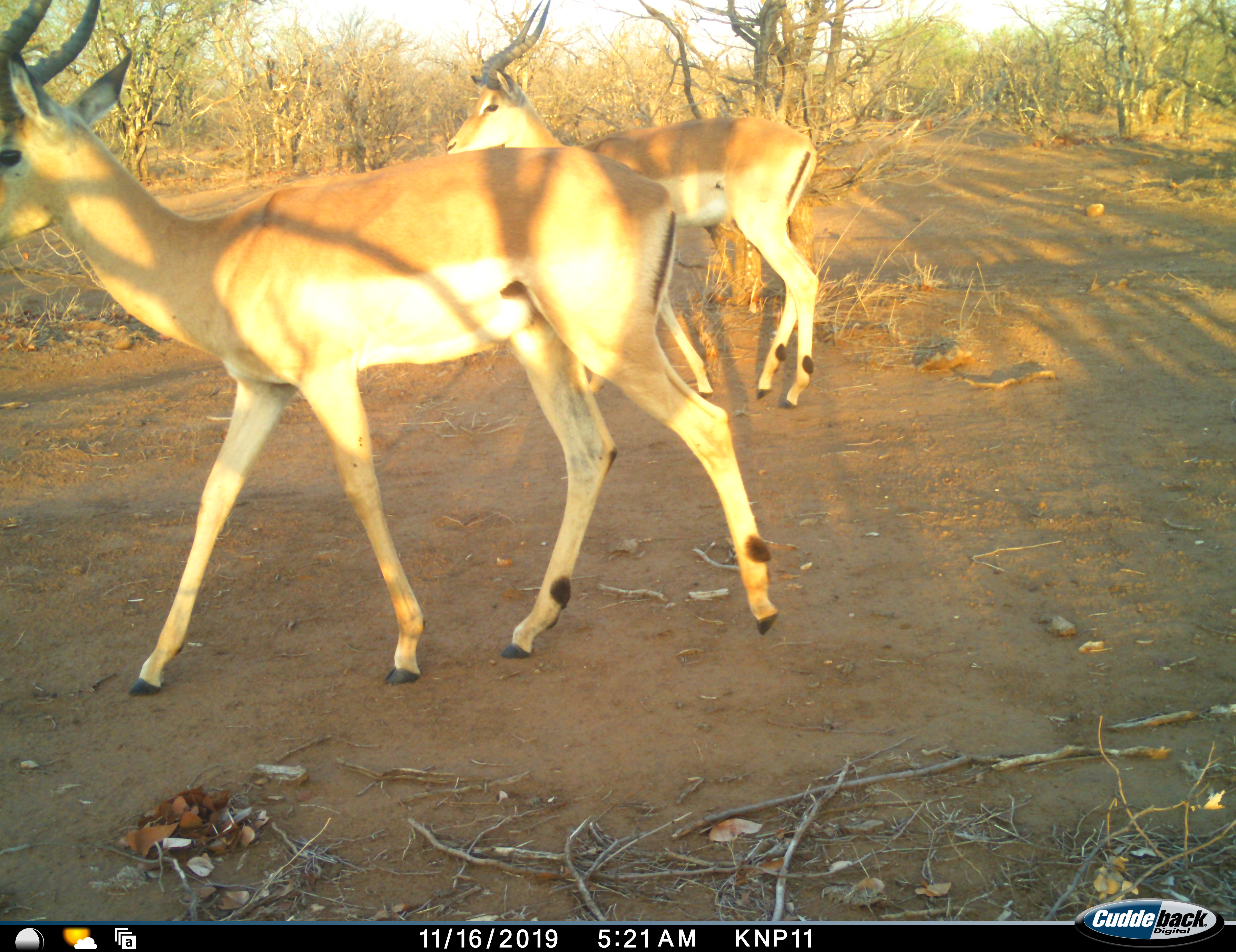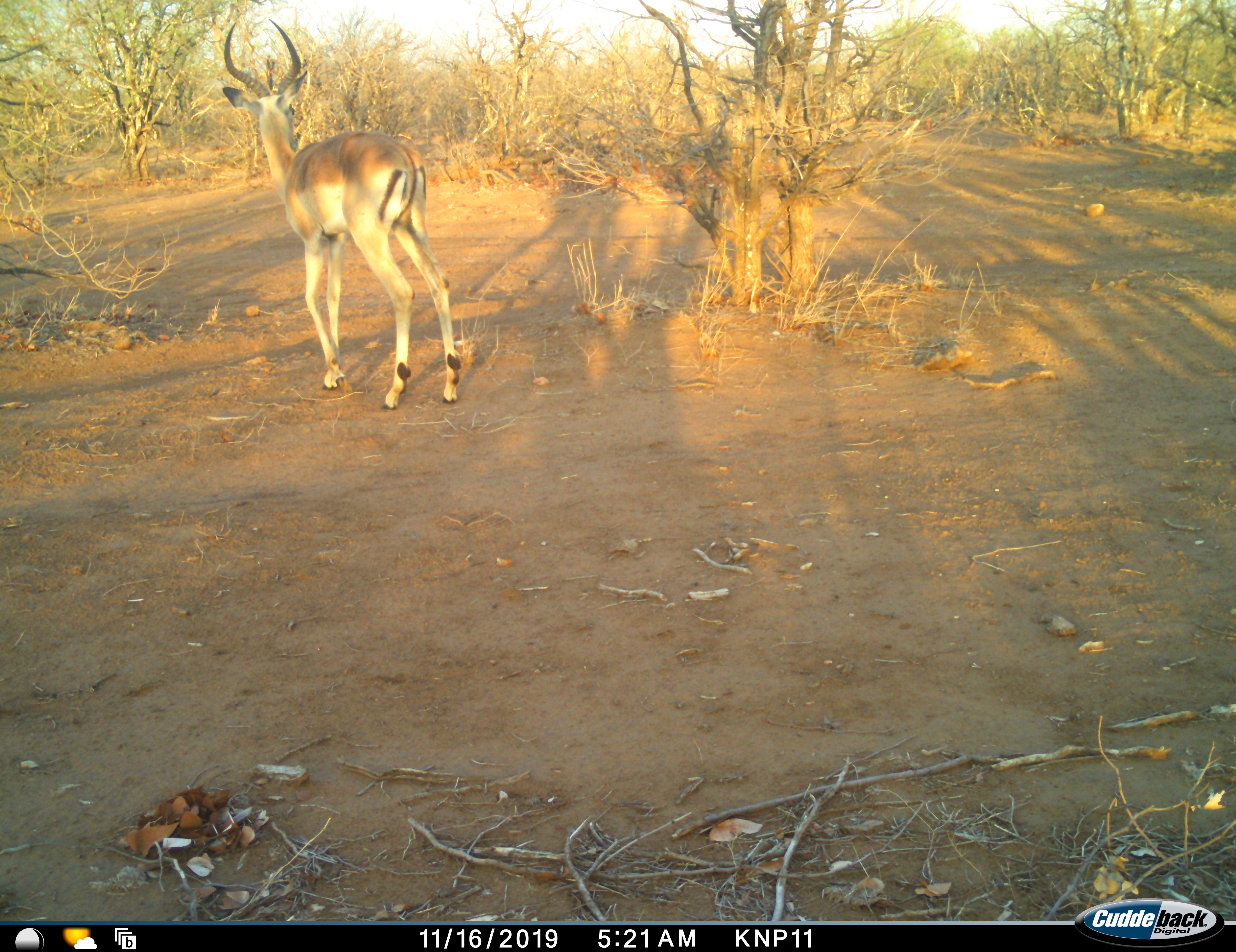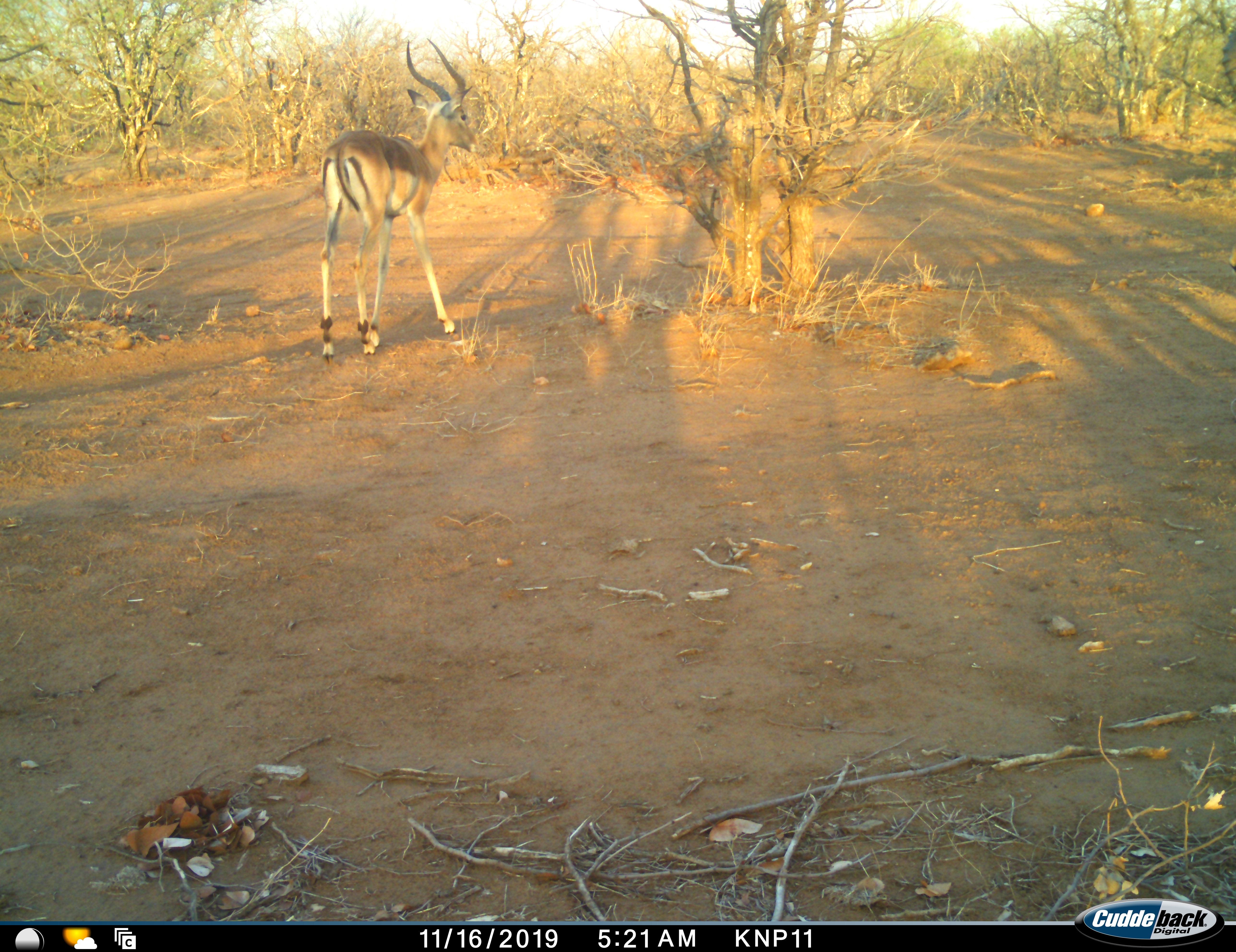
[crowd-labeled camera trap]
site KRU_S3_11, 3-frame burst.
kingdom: Animalia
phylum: Chordata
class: Mammalia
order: Artiodactyla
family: Bovidae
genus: Aepyceros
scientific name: Aepyceros melampus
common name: impala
Impala (Aepyceros melampus), count 2. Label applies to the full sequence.